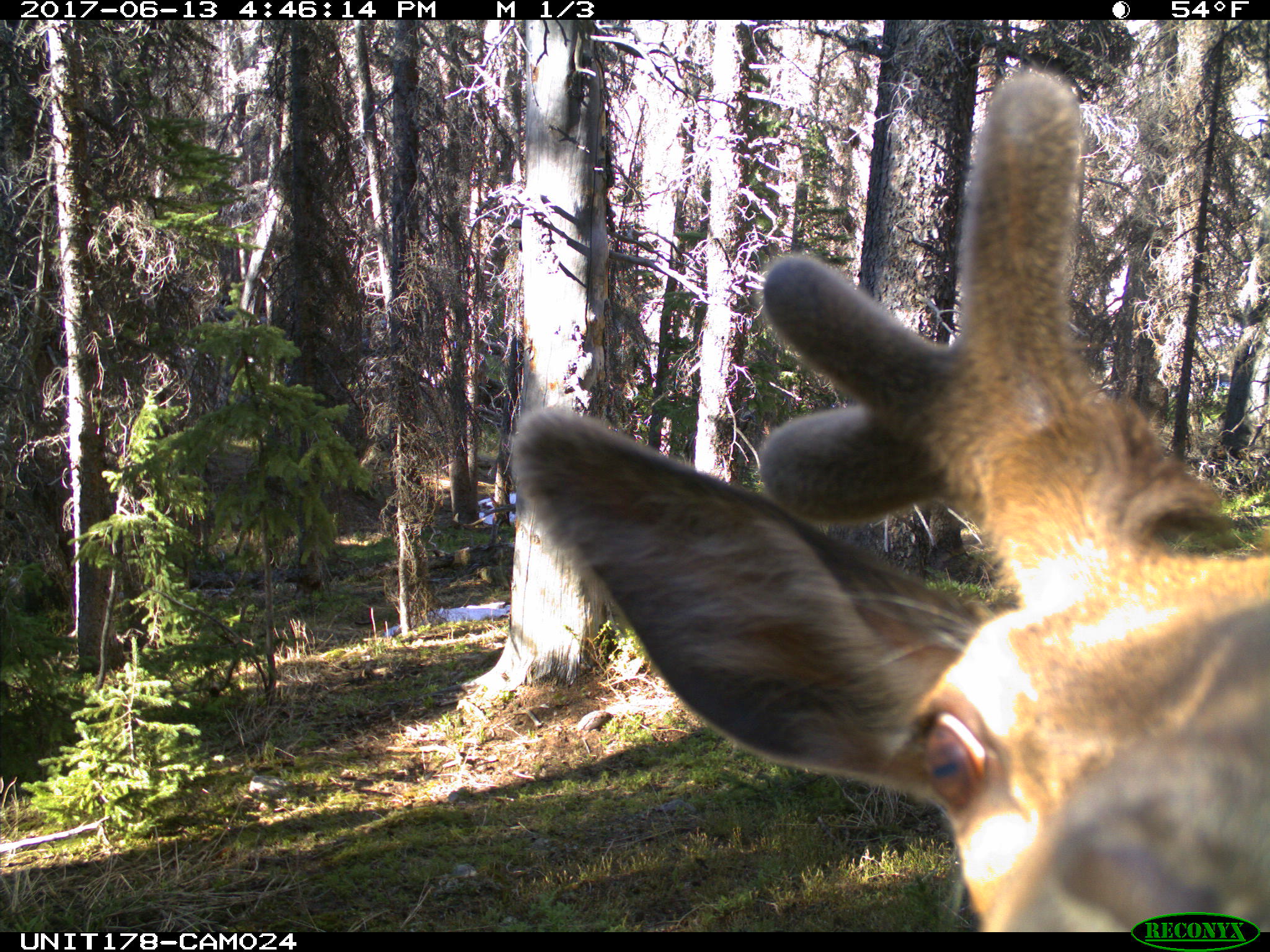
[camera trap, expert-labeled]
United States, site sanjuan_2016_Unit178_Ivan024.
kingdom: Animalia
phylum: Chordata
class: Mammalia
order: Artiodactyla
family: Cervidae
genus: Cervus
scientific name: Cervus elaphus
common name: red deer